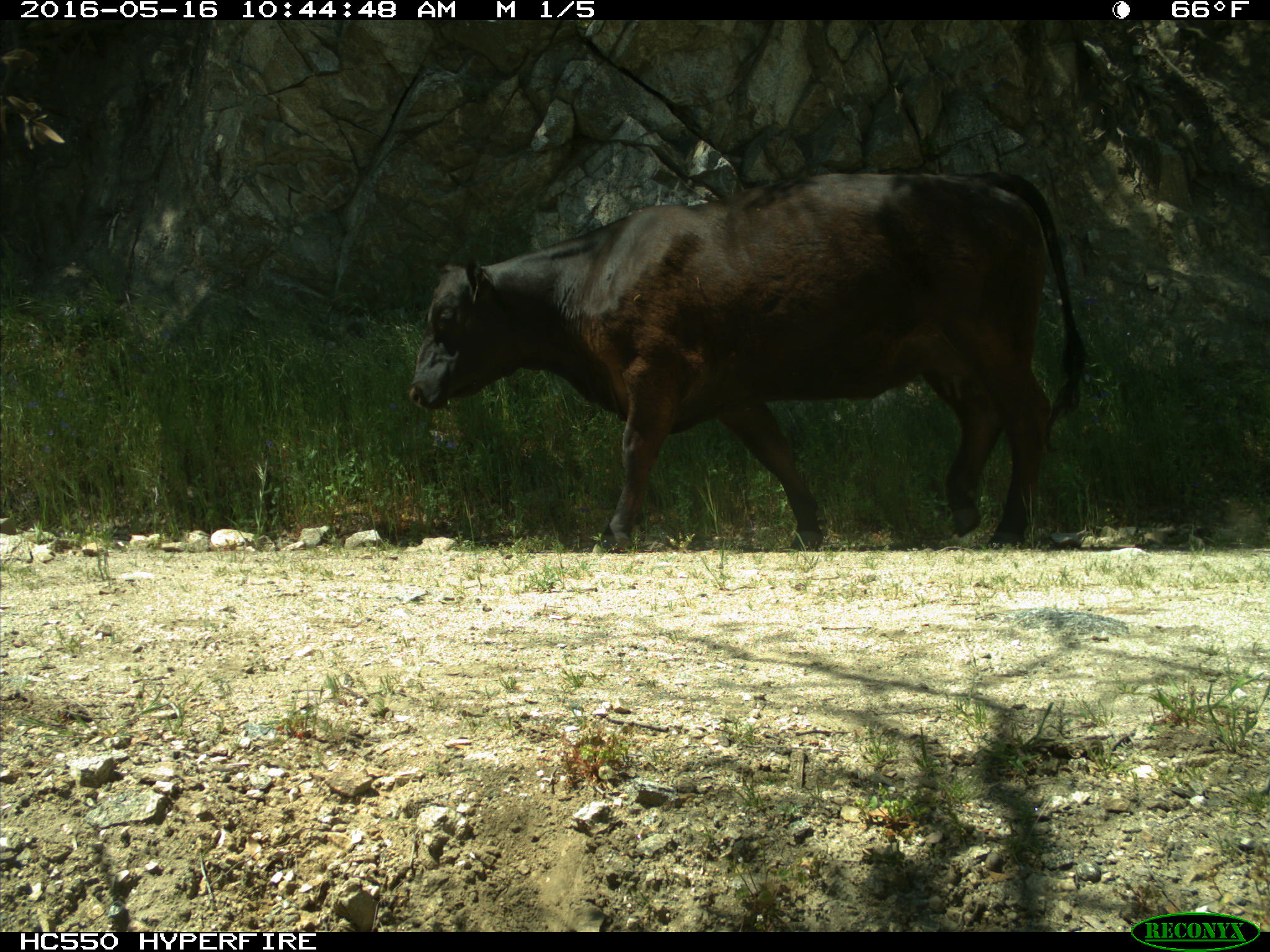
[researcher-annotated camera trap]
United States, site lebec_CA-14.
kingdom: Animalia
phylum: Chordata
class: Mammalia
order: Artiodactyla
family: Bovidae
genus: Bos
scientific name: Bos taurus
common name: domestic cow